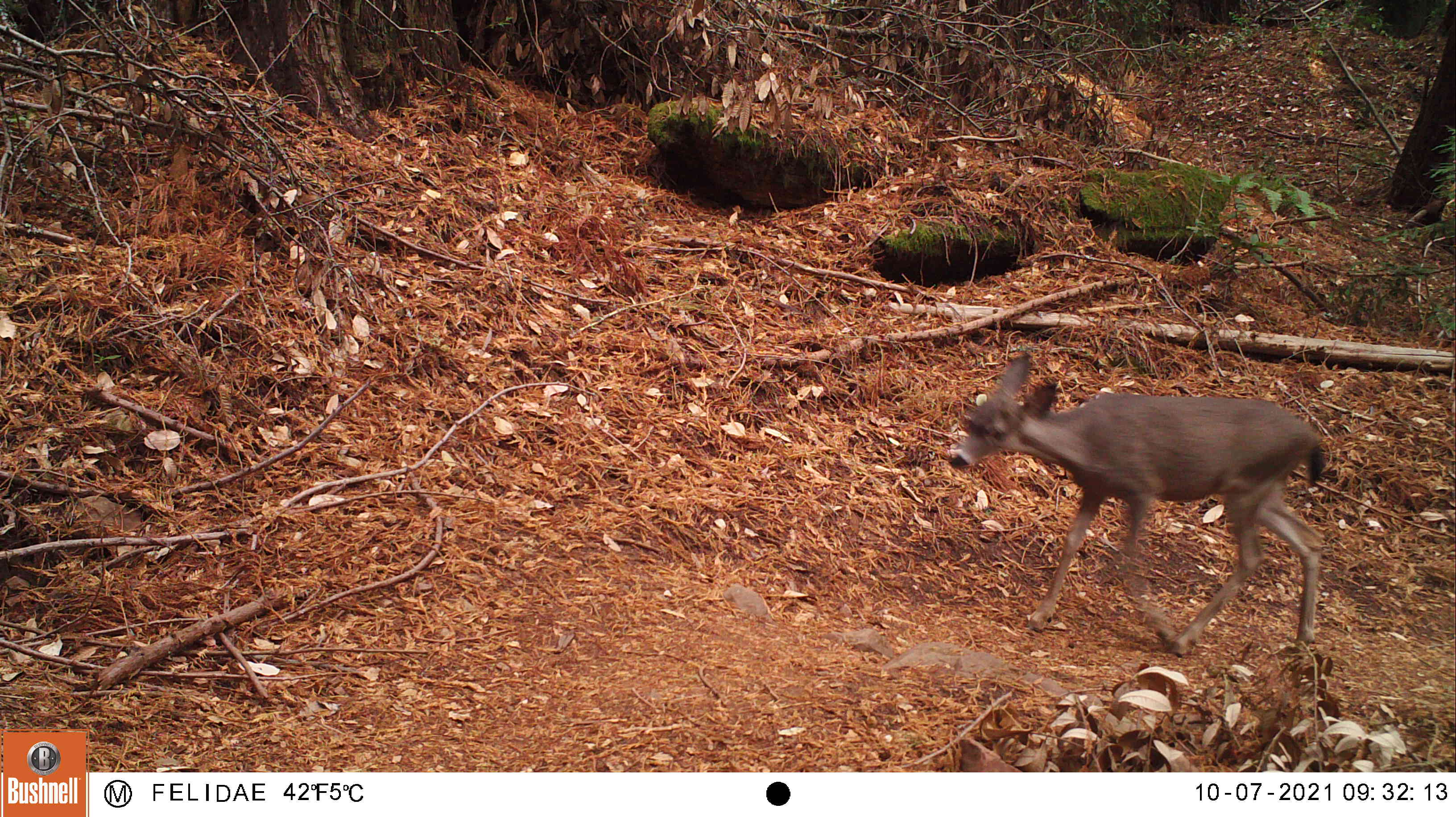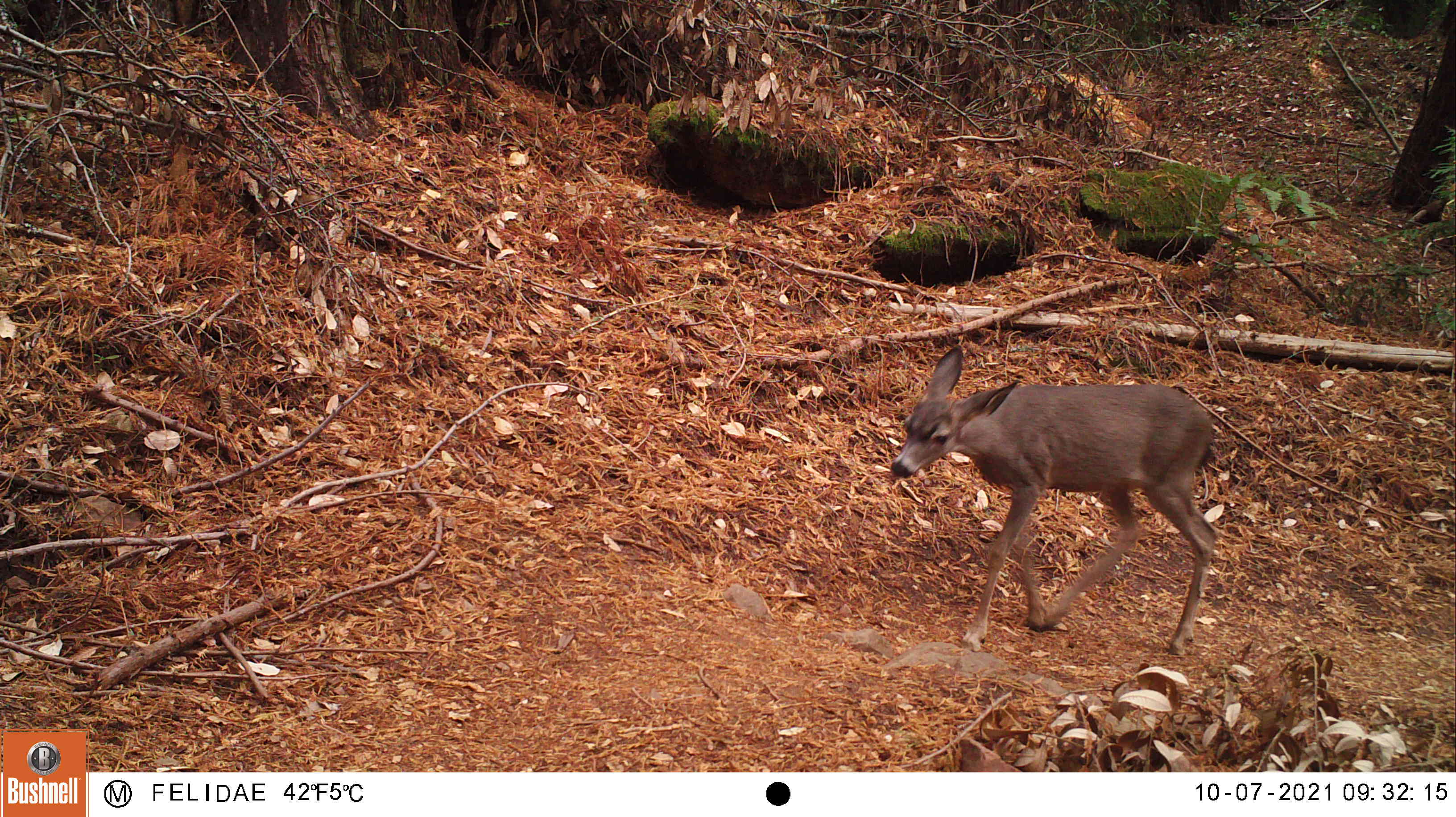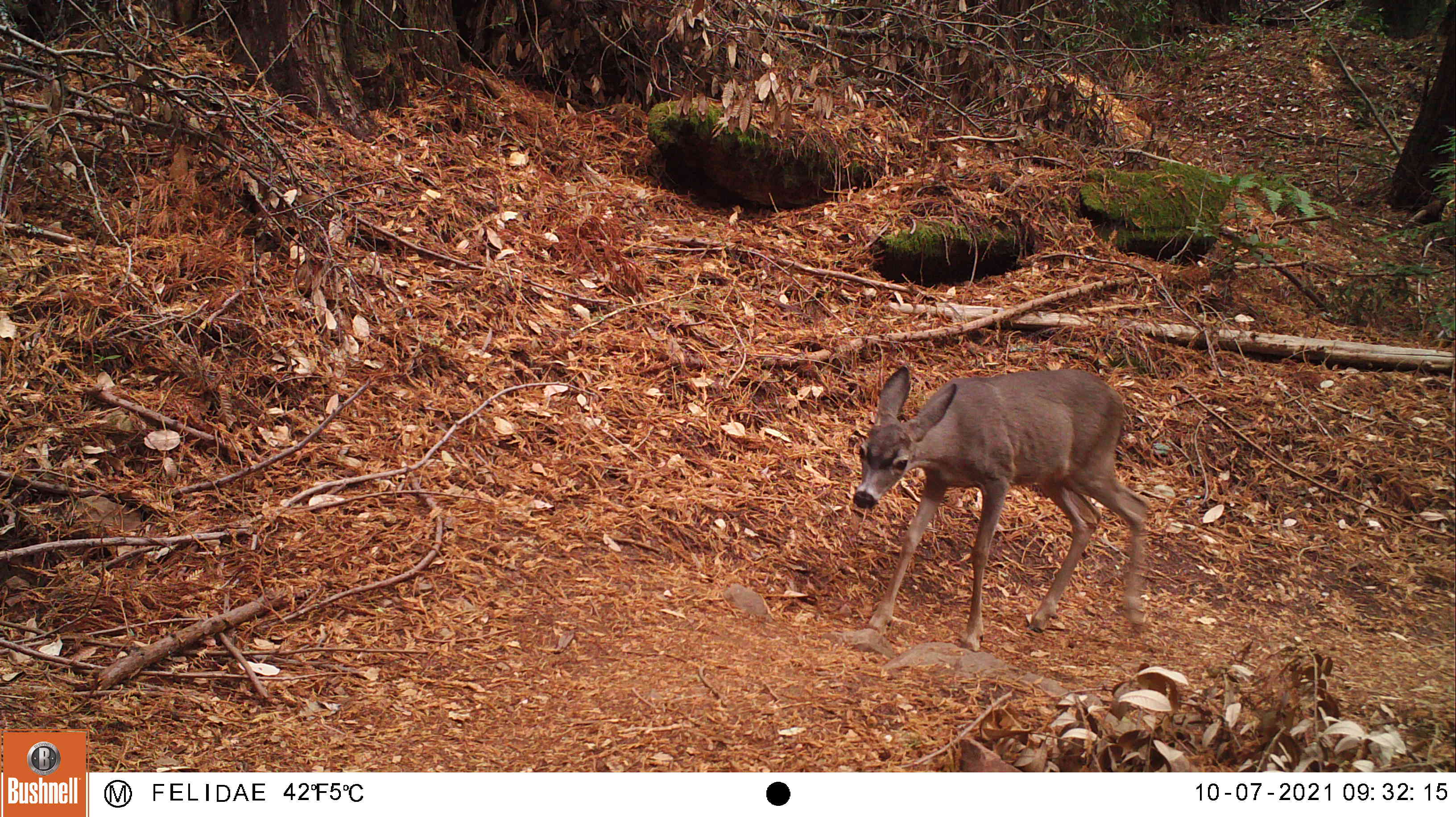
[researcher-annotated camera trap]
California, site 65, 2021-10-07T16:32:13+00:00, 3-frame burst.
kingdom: Animalia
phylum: Chordata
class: Mammalia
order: Artiodactyla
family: Cervidae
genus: Odocoileus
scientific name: Odocoileus hemionus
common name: mule deer